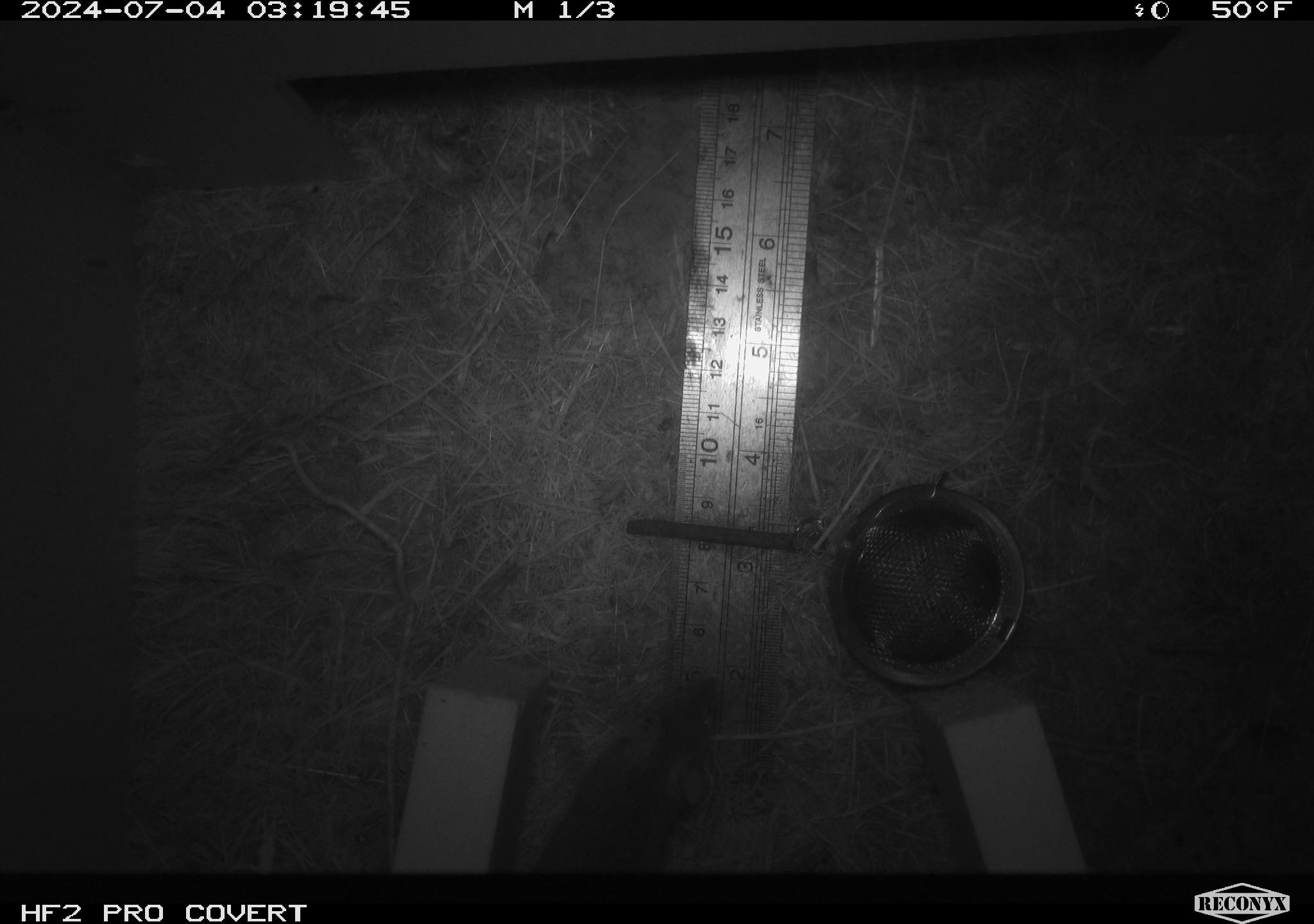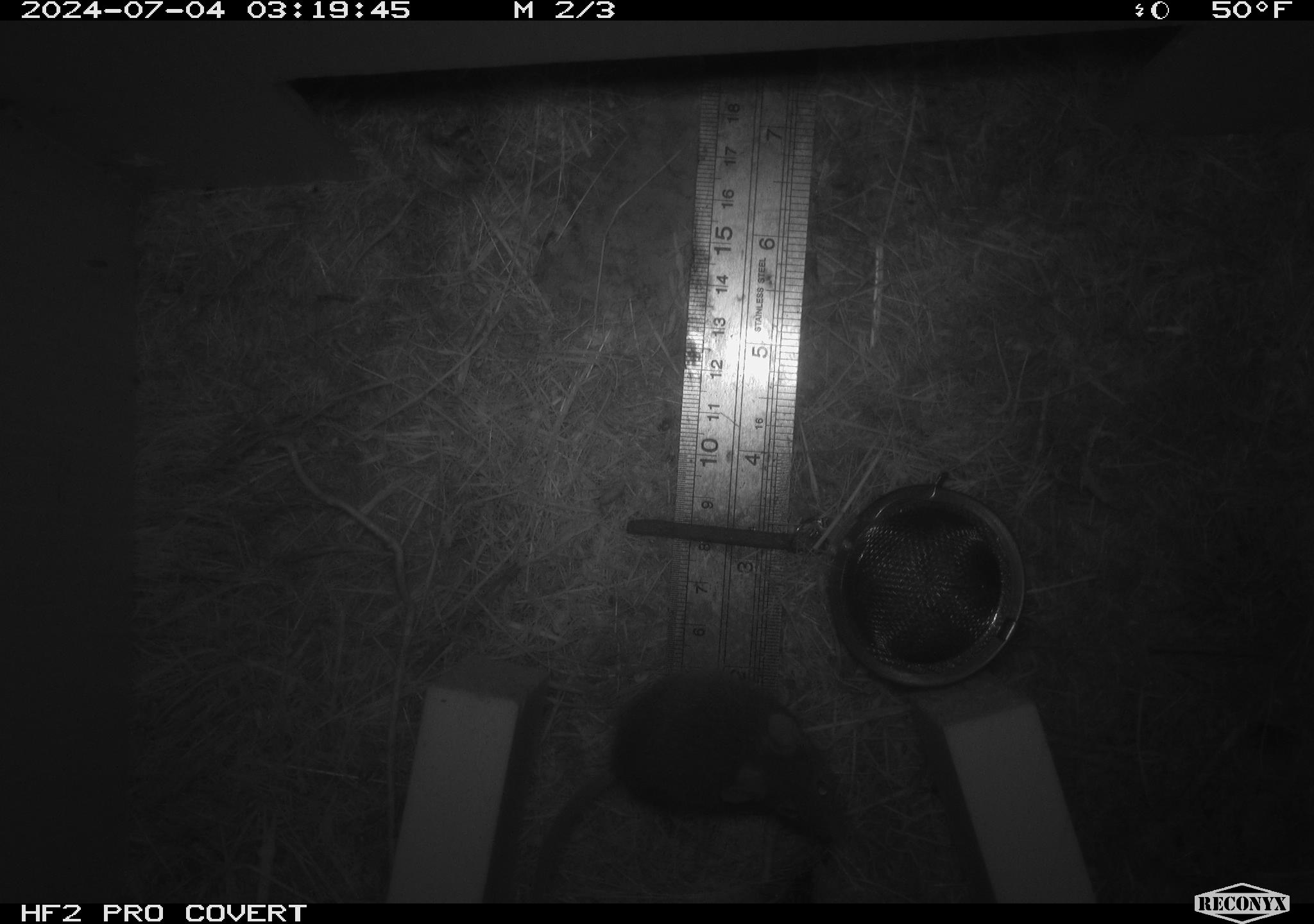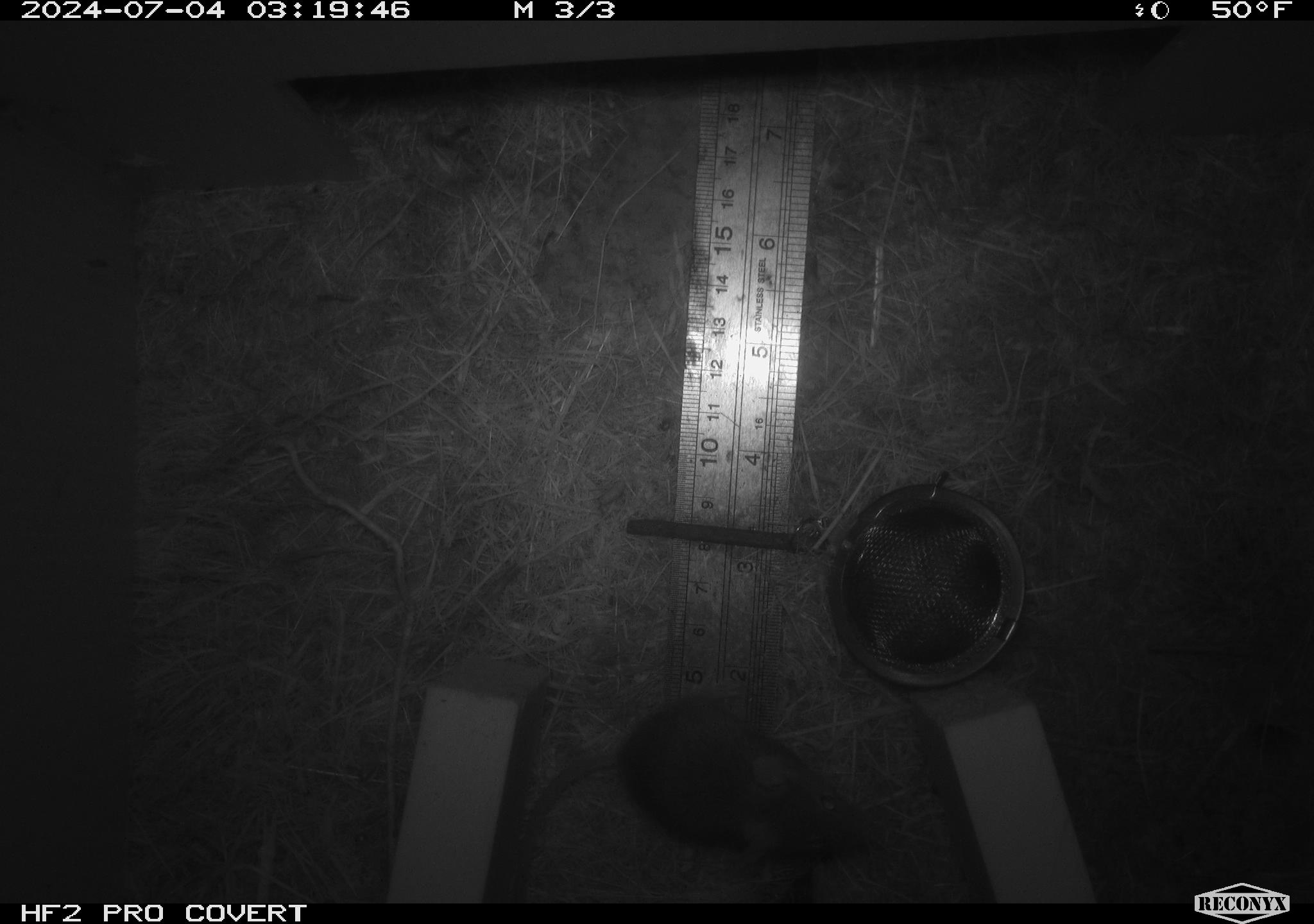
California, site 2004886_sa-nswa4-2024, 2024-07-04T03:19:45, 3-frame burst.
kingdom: Animalia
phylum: Chordata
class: Mammalia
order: Rodentia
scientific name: Rodentia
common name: mouse species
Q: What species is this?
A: Mouse species (Rodentia).